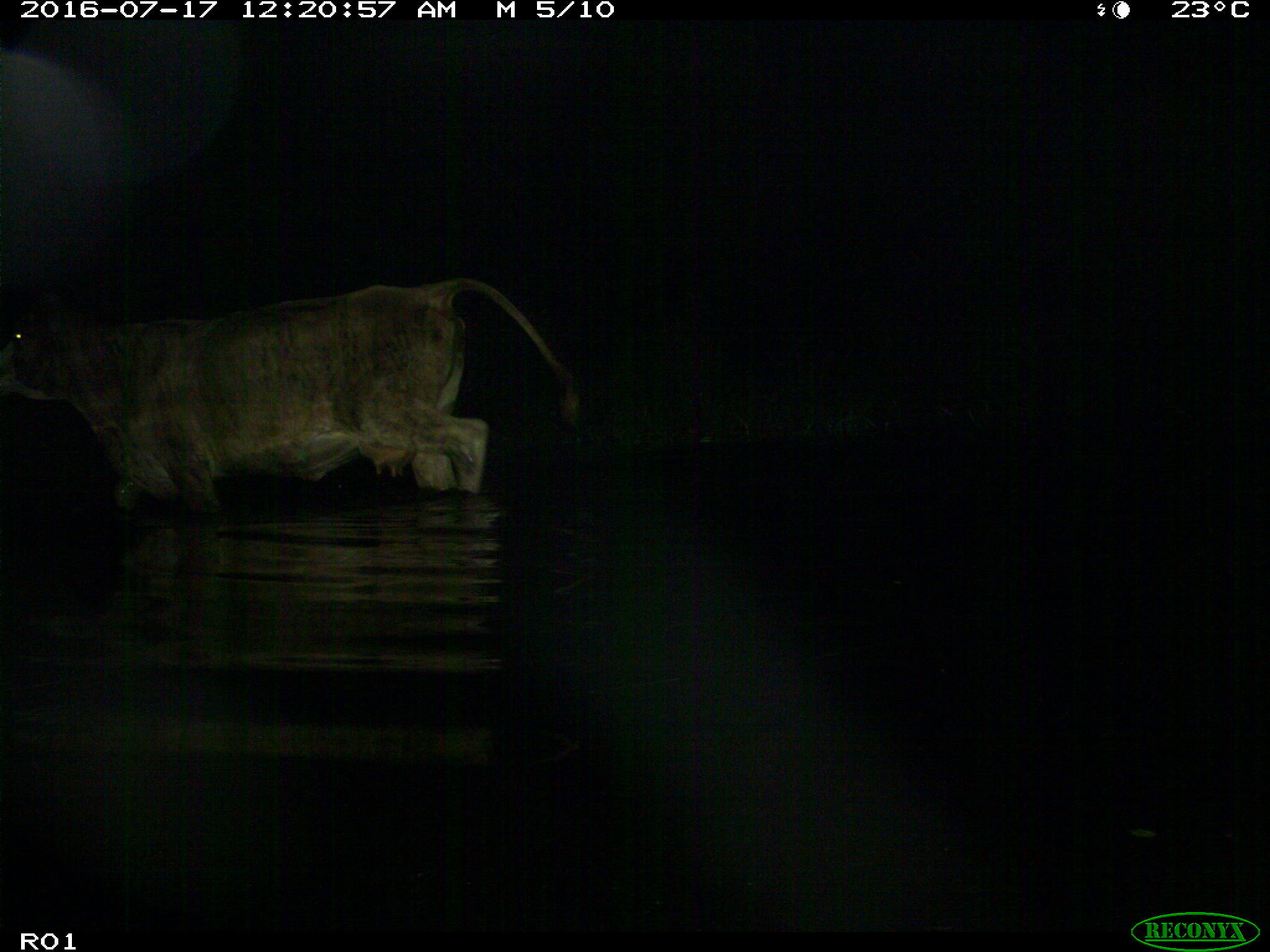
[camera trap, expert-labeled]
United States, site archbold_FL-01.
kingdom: Animalia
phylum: Chordata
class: Mammalia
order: Artiodactyla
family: Bovidae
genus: Bos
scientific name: Bos taurus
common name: domestic cow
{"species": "Bos taurus (domestic cow)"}